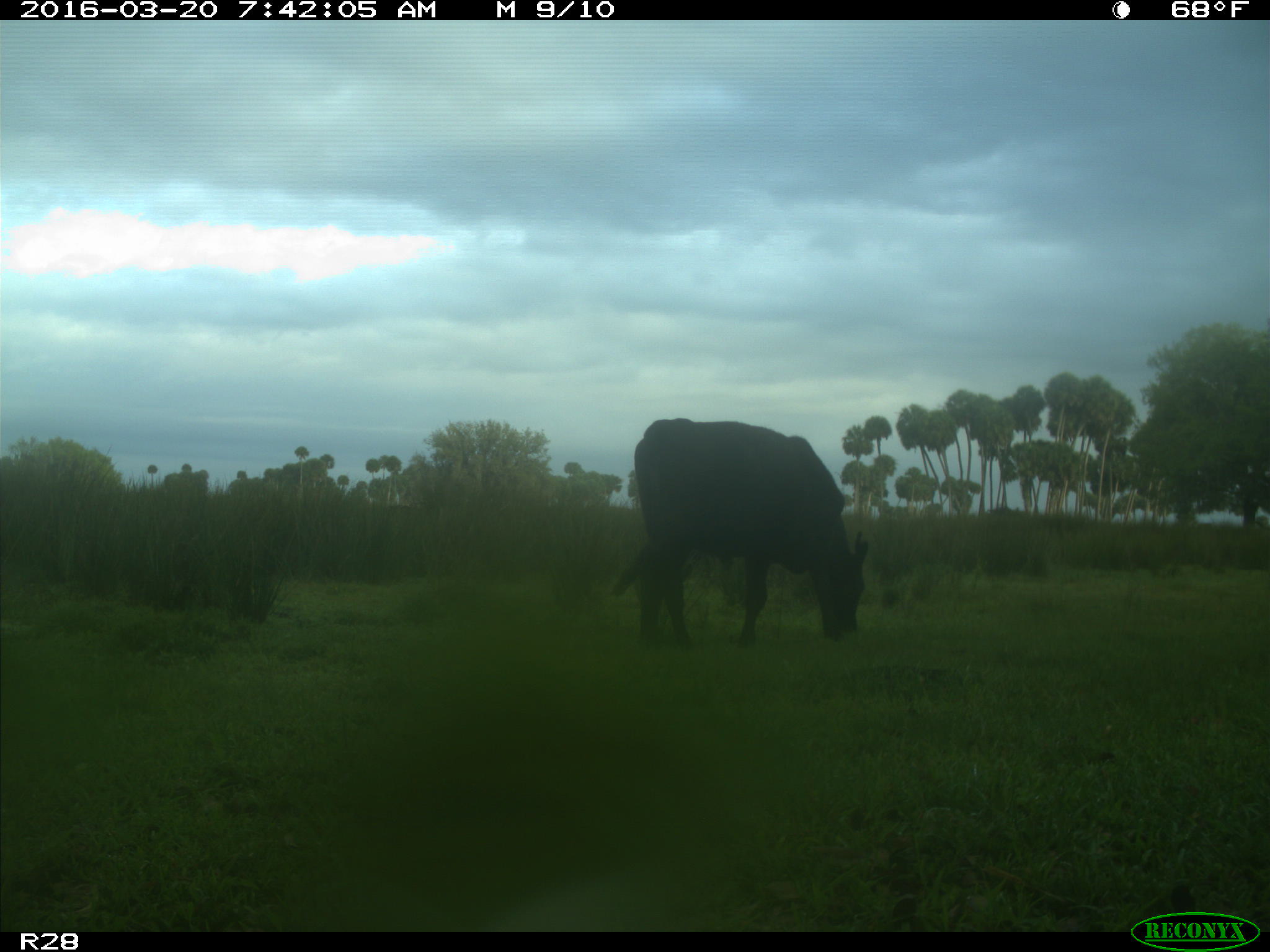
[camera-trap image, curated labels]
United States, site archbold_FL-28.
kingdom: Animalia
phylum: Chordata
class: Mammalia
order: Artiodactyla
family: Bovidae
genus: Bos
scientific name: Bos taurus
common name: domestic cow